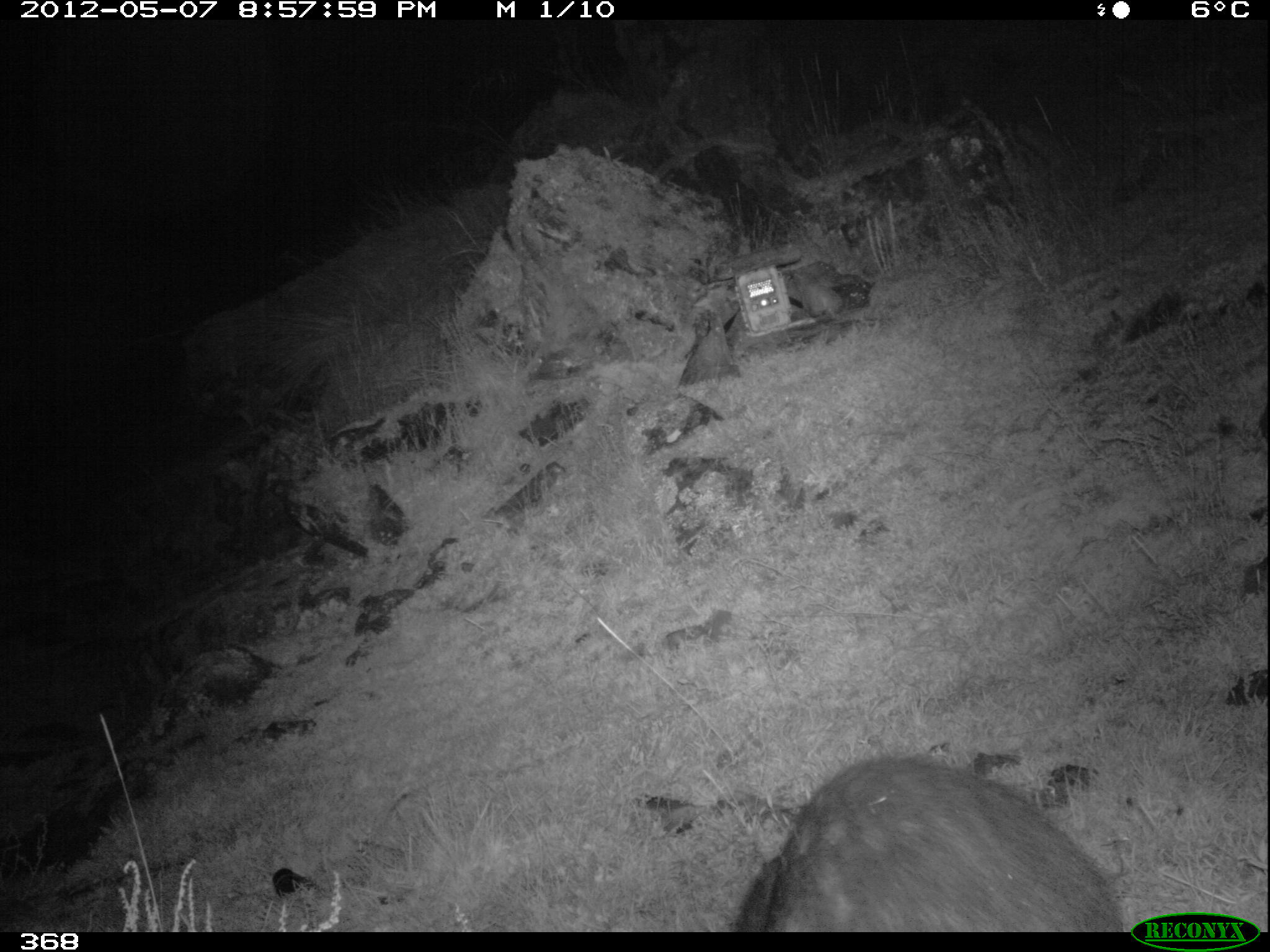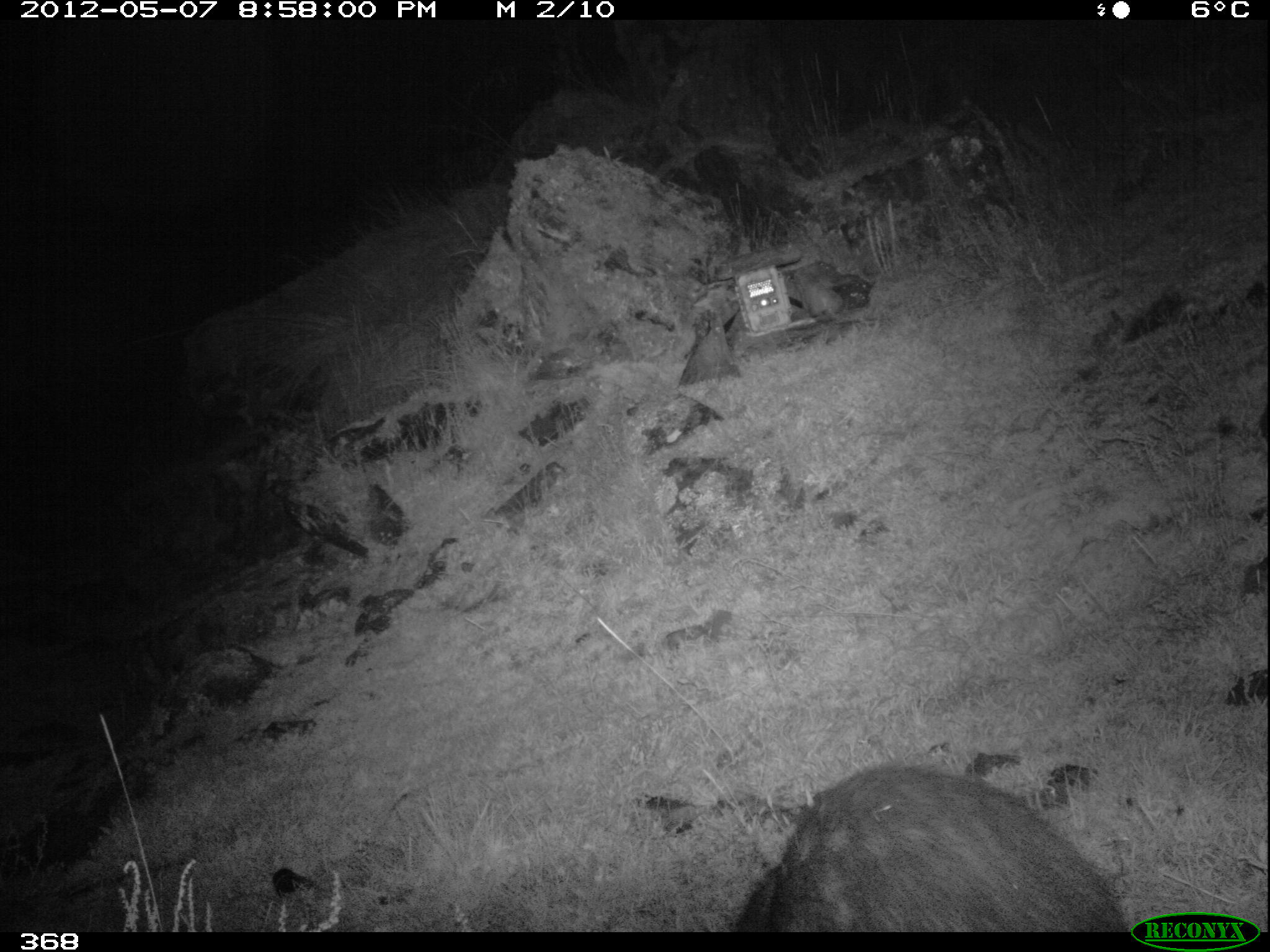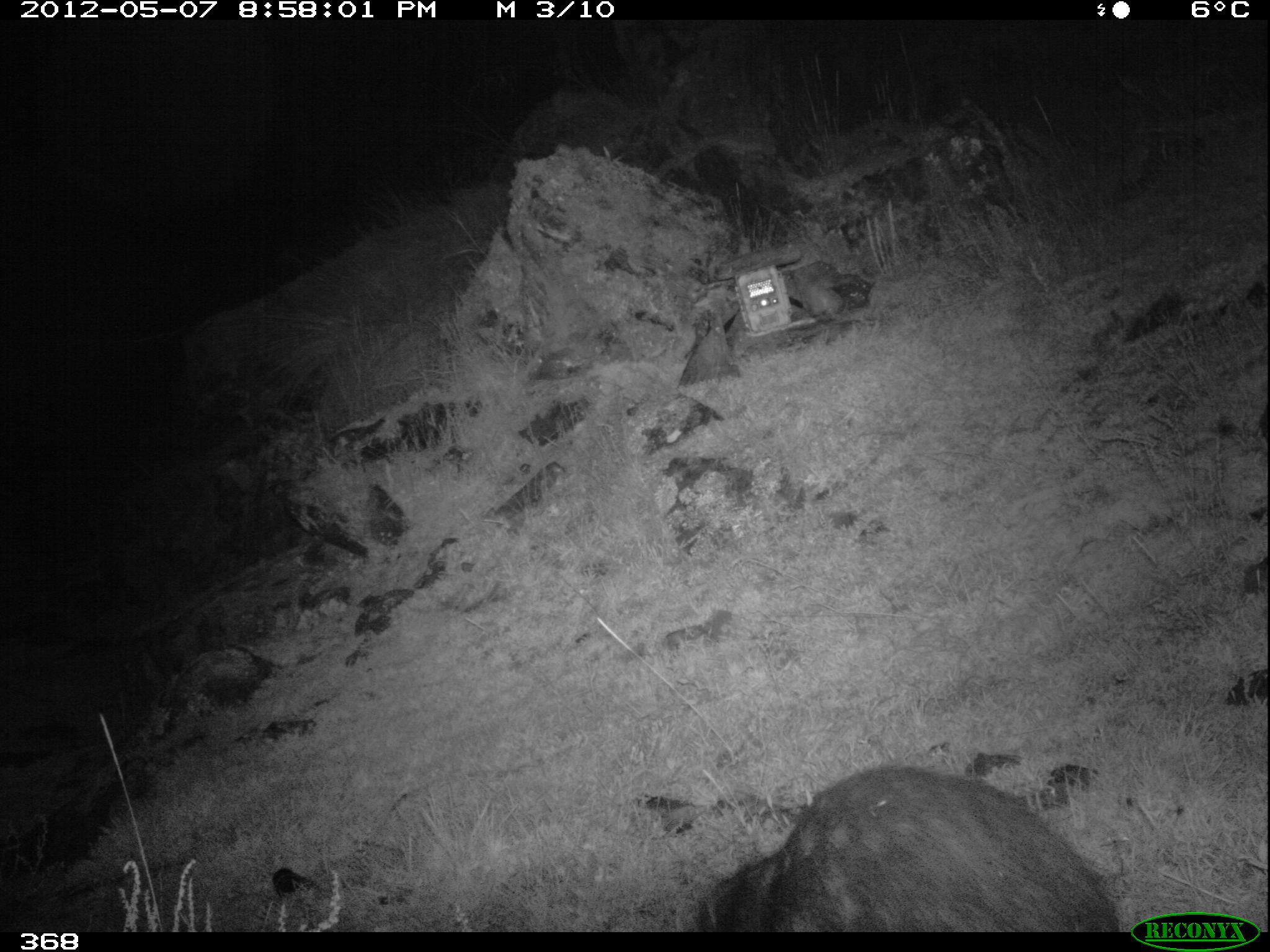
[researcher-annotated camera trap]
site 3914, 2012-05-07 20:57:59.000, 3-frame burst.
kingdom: Animalia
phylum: Chordata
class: Mammalia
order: Rodentia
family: Cuniculidae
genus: Cuniculus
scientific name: Cuniculus taczanowskii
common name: mountain paca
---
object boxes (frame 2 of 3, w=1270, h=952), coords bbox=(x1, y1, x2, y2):
cuniculus taczanowskii: bbox=(734, 762, 1129, 931)